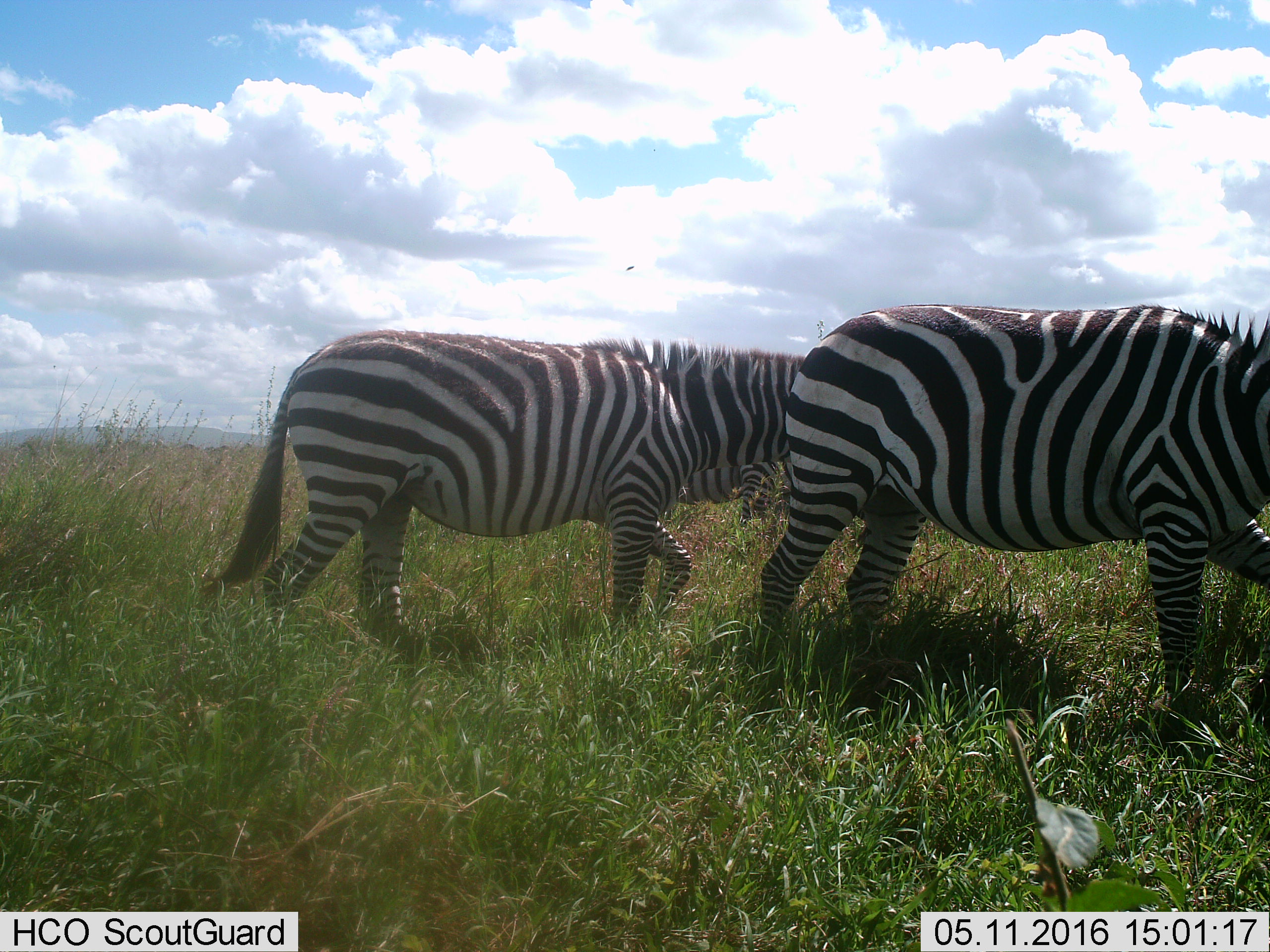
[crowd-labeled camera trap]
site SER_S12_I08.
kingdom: Animalia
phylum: Chordata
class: Mammalia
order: Perissodactyla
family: Equidae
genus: Equus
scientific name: Equus quagga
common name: plains zebra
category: zebraplains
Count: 2.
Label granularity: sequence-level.